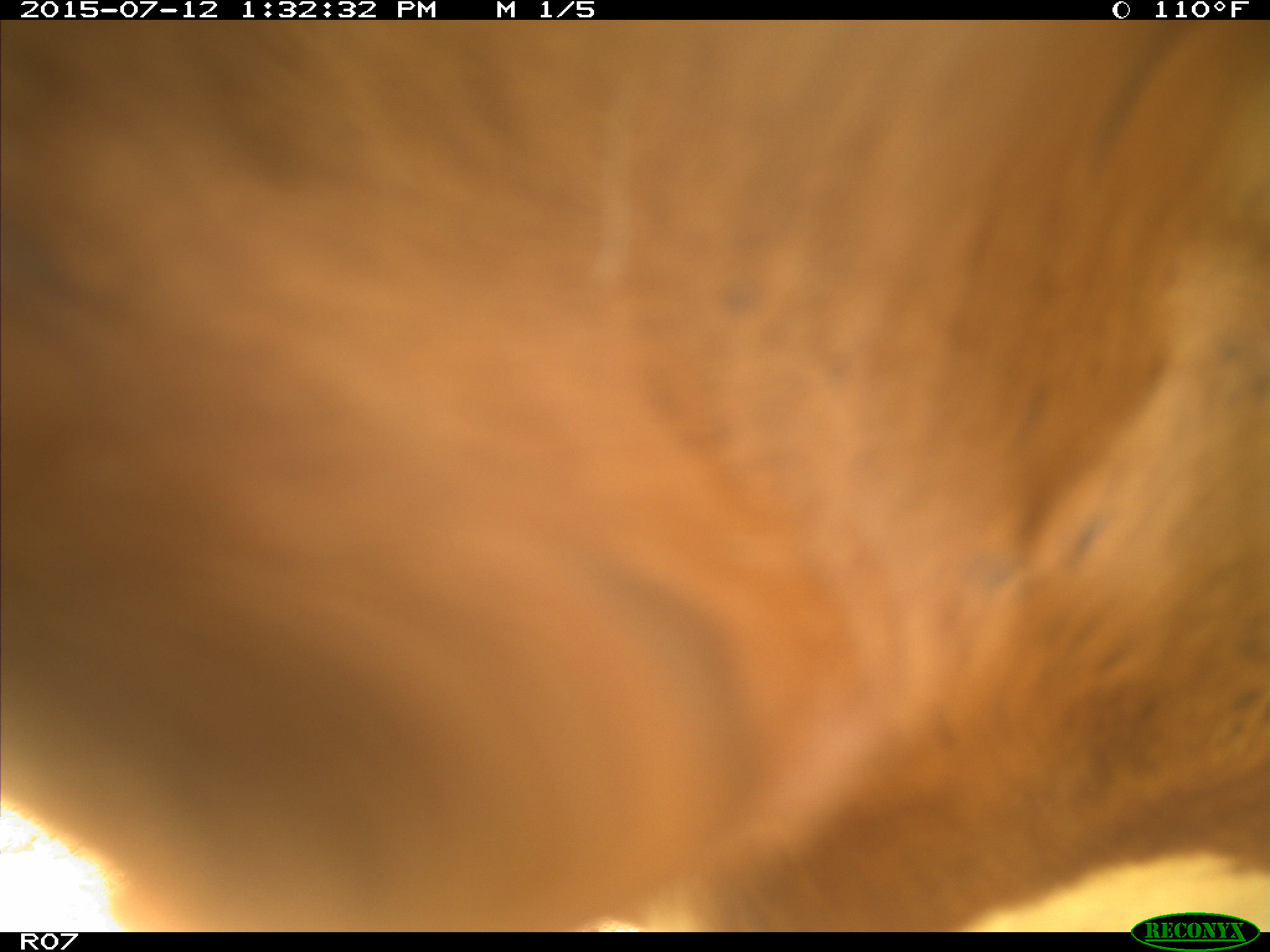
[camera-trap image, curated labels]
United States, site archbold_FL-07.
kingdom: Animalia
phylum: Chordata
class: Mammalia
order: Artiodactyla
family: Bovidae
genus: Bos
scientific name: Bos taurus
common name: domestic cow